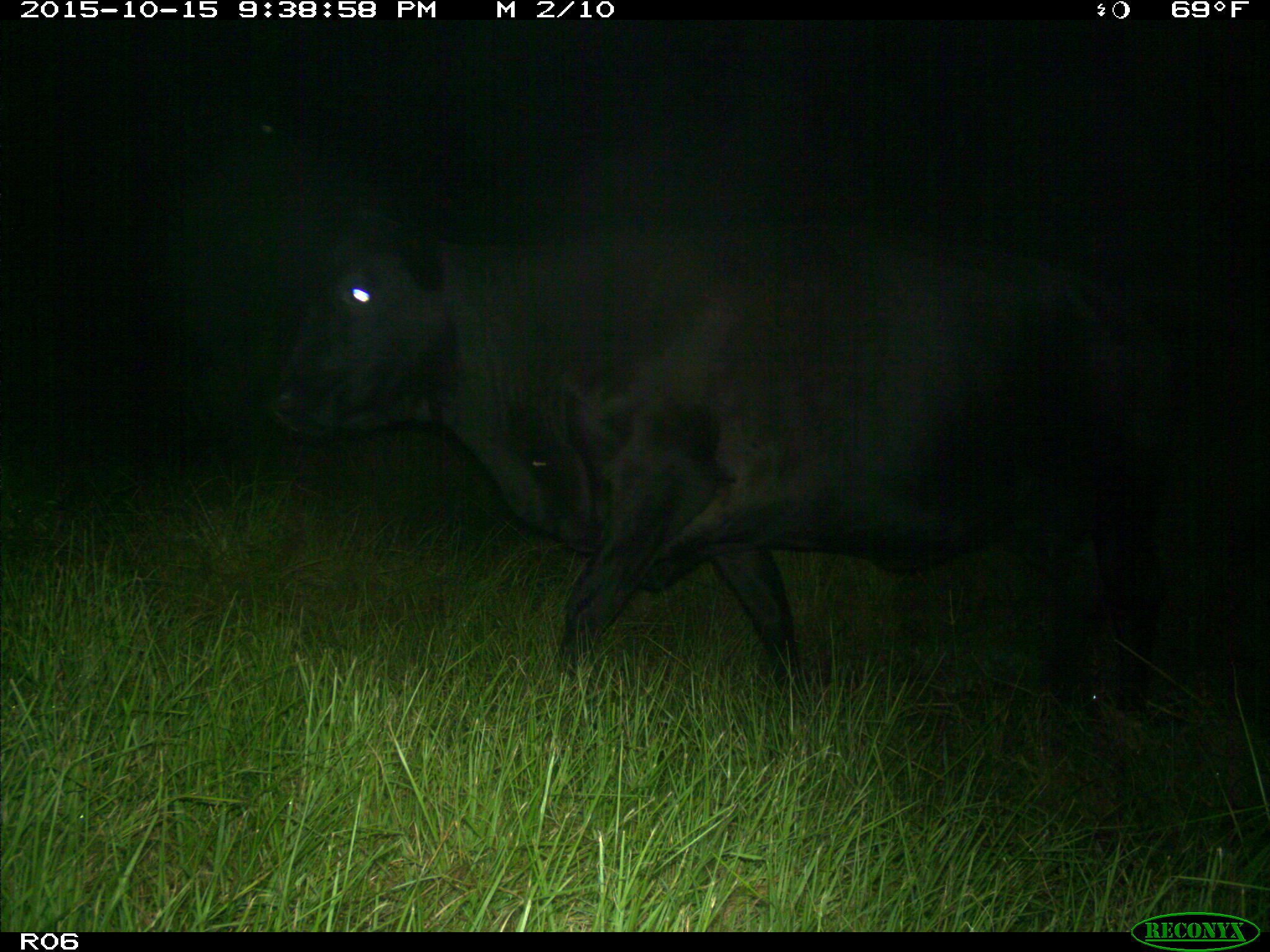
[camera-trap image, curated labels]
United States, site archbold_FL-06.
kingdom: Animalia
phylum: Chordata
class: Mammalia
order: Artiodactyla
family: Bovidae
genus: Bos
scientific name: Bos taurus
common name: domestic cow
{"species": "Bos taurus (domestic cow)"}